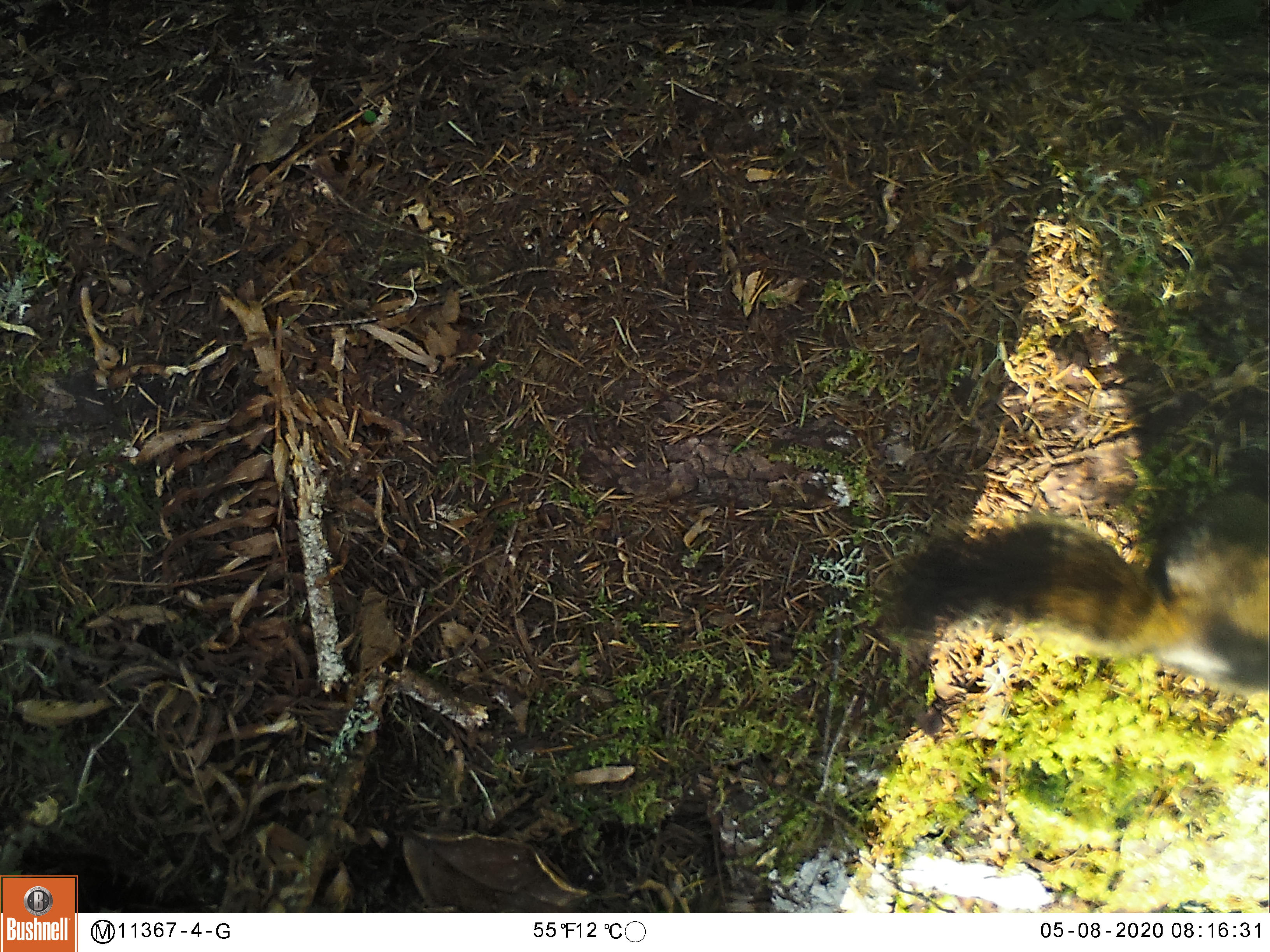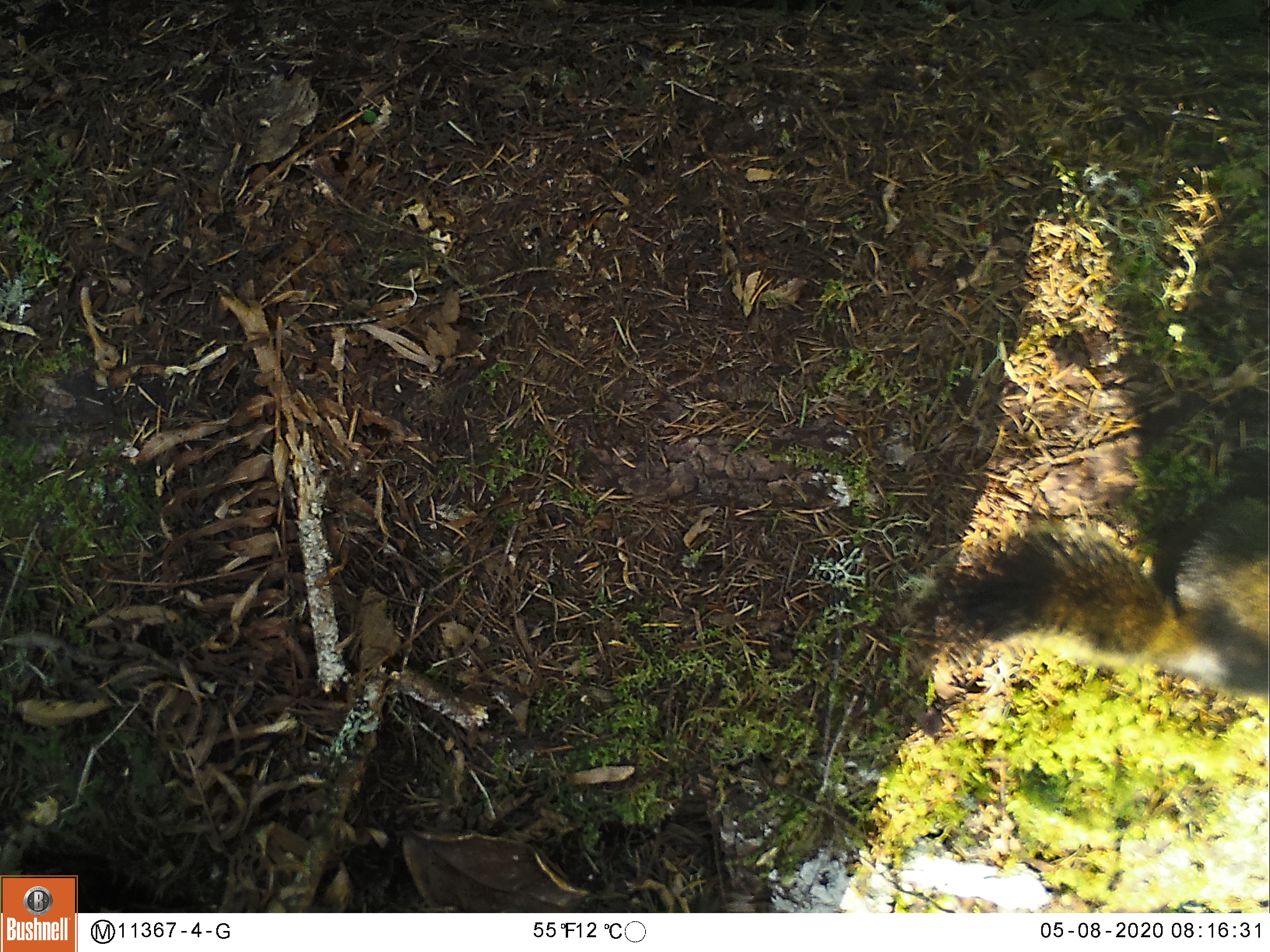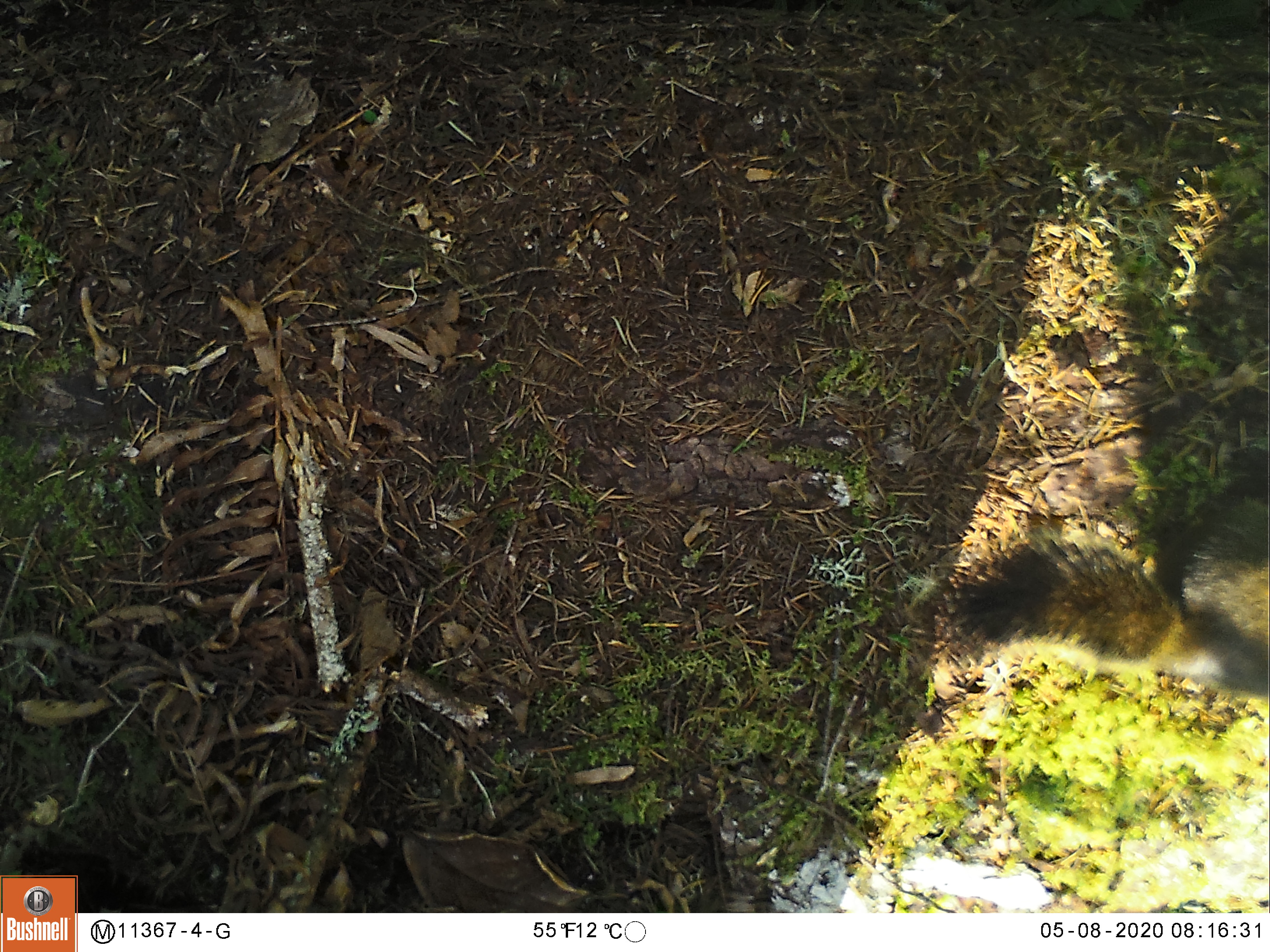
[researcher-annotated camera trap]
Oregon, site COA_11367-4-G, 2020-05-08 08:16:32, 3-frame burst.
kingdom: Animalia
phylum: Chordata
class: Mammalia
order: Rodentia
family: Sciuridae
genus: Tamiasciurus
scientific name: Tamiasciurus douglasii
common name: douglas squirrel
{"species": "douglas squirrel (Tamiasciurus douglasii)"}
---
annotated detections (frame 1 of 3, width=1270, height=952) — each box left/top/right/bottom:
douglas squirrel: 867/445/1268/689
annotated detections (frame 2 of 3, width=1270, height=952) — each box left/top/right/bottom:
douglas squirrel: 929/467/1268/703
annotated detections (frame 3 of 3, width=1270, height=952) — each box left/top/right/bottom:
douglas squirrel: 947/486/1267/700